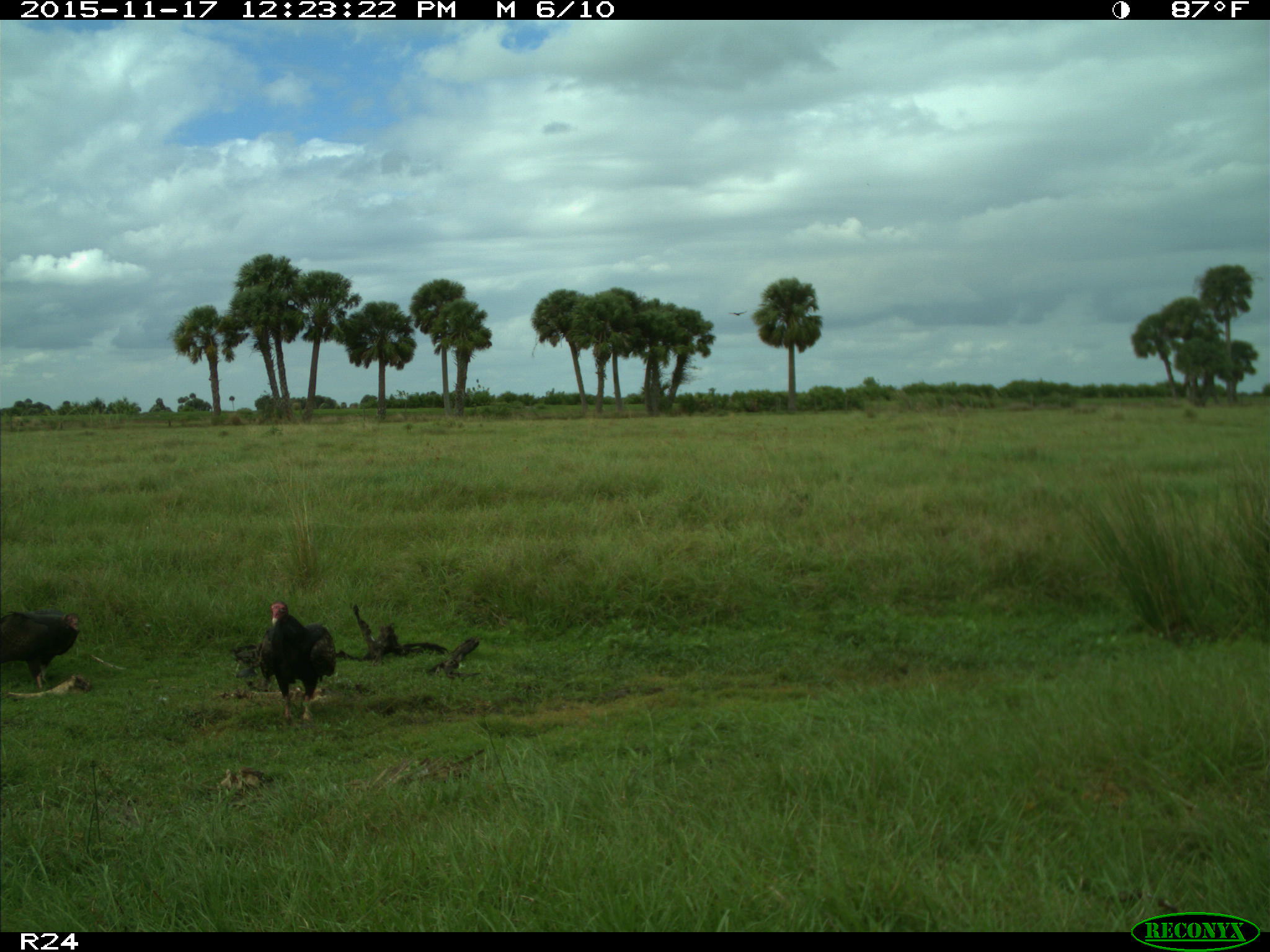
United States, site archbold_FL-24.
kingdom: Animalia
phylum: Chordata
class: Aves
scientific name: Aves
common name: birds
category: unidentified bird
Unidentified bird (birds) (Aves).